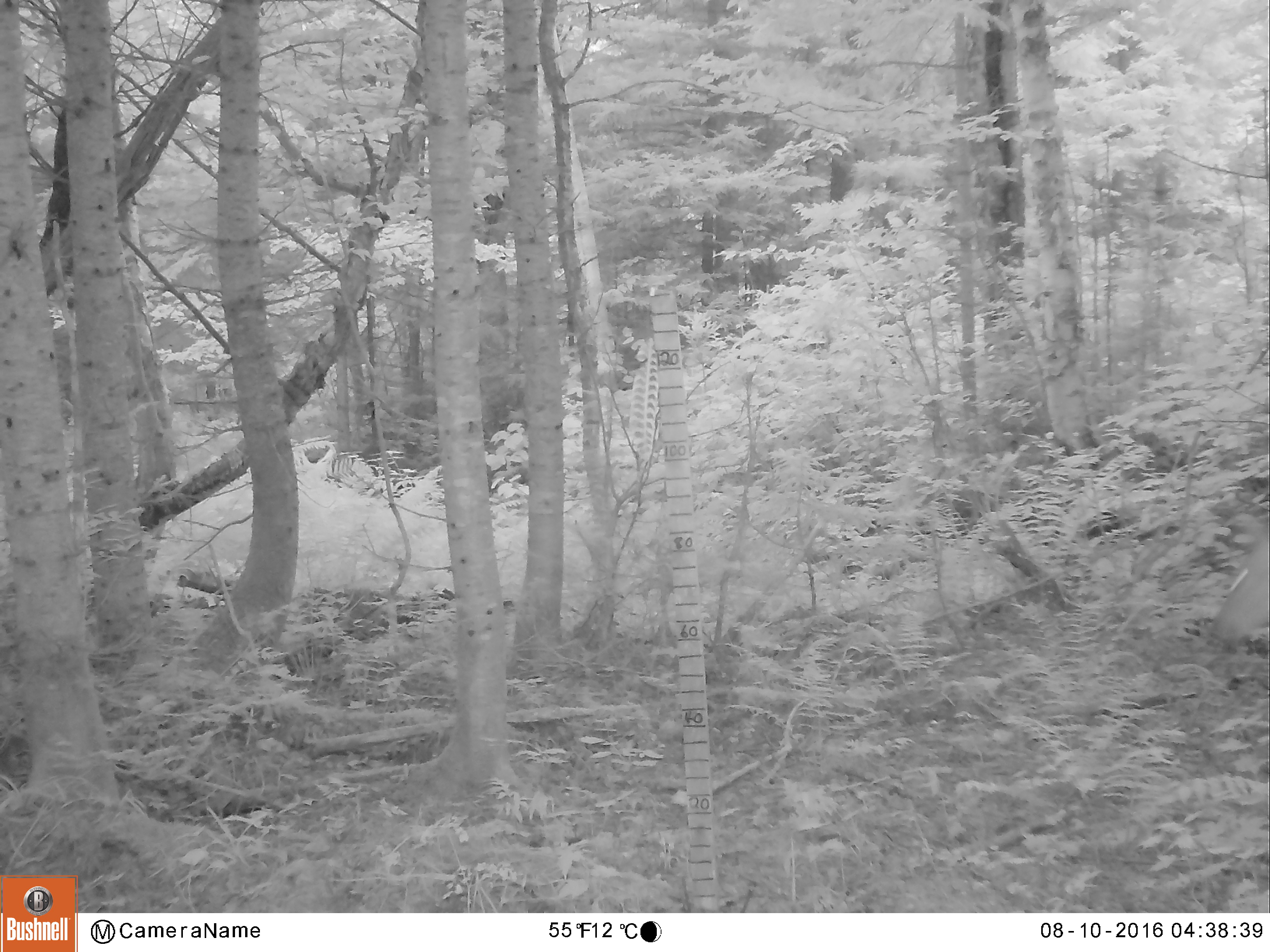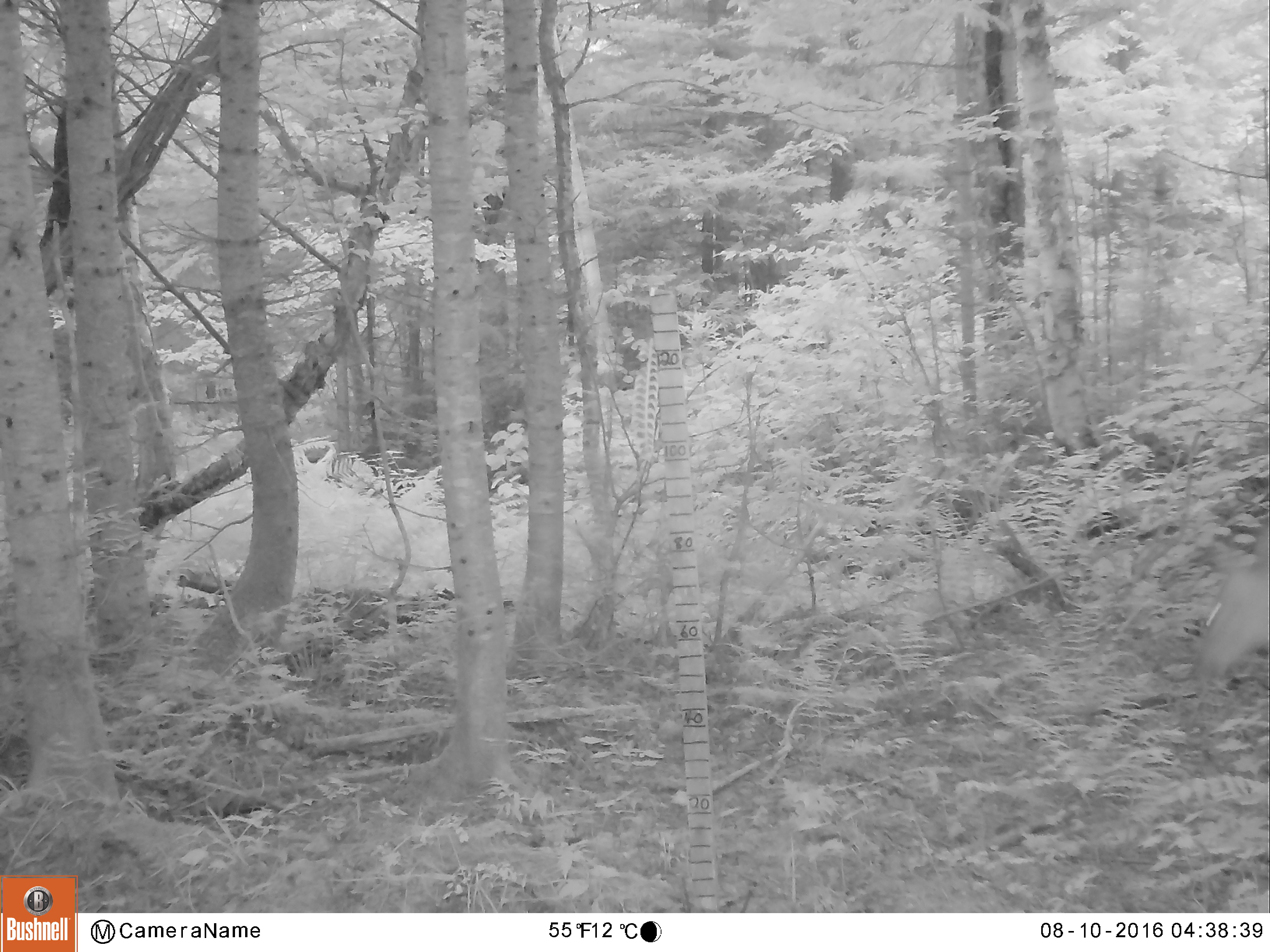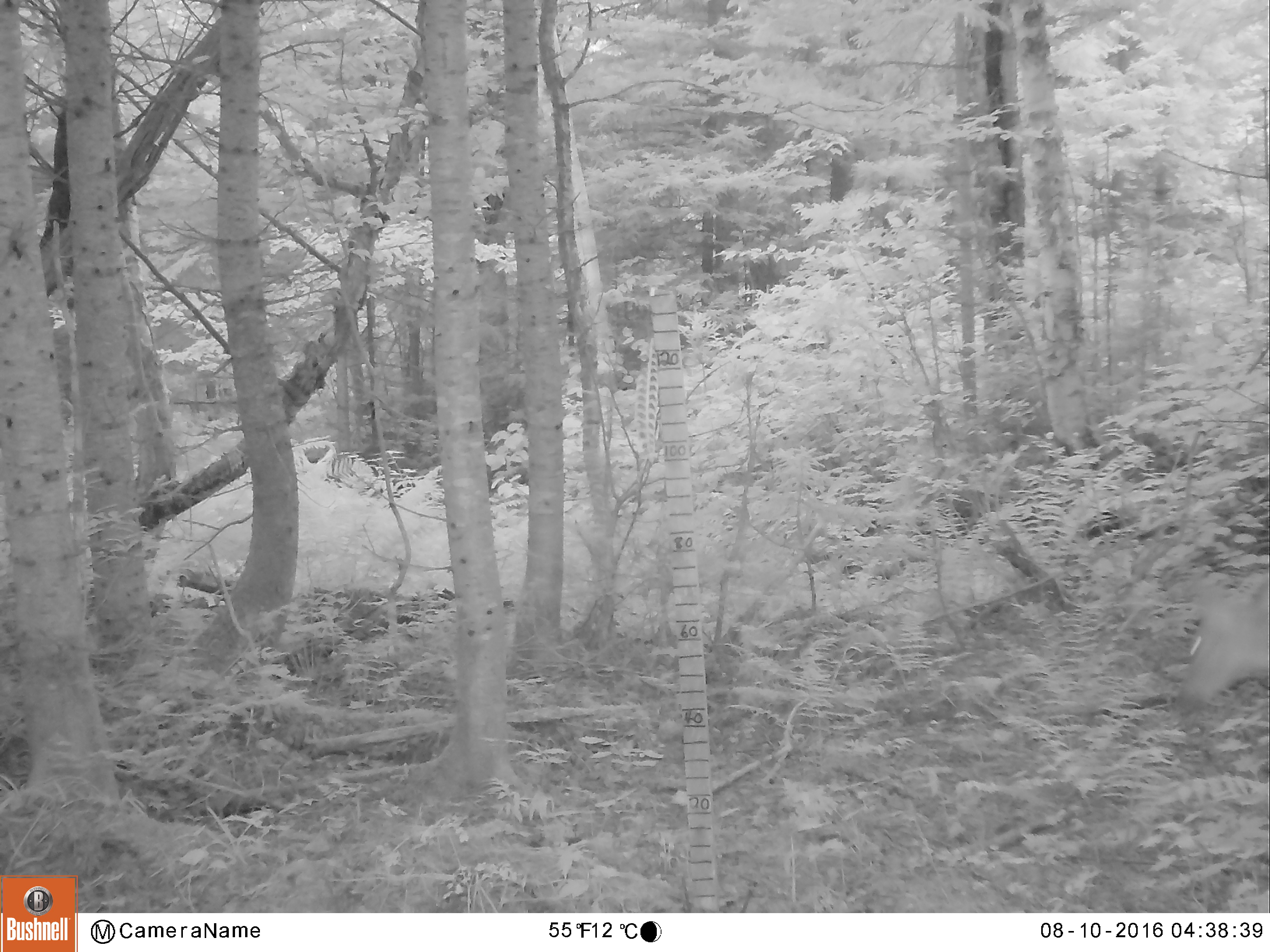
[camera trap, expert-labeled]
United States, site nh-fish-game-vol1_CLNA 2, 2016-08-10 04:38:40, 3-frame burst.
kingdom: Animalia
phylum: Chordata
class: Mammalia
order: Artiodactyla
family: Cervidae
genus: Odocoileus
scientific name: Odocoileus virginianus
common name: white-tailed deer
White-tailed deer (Odocoileus virginianus).